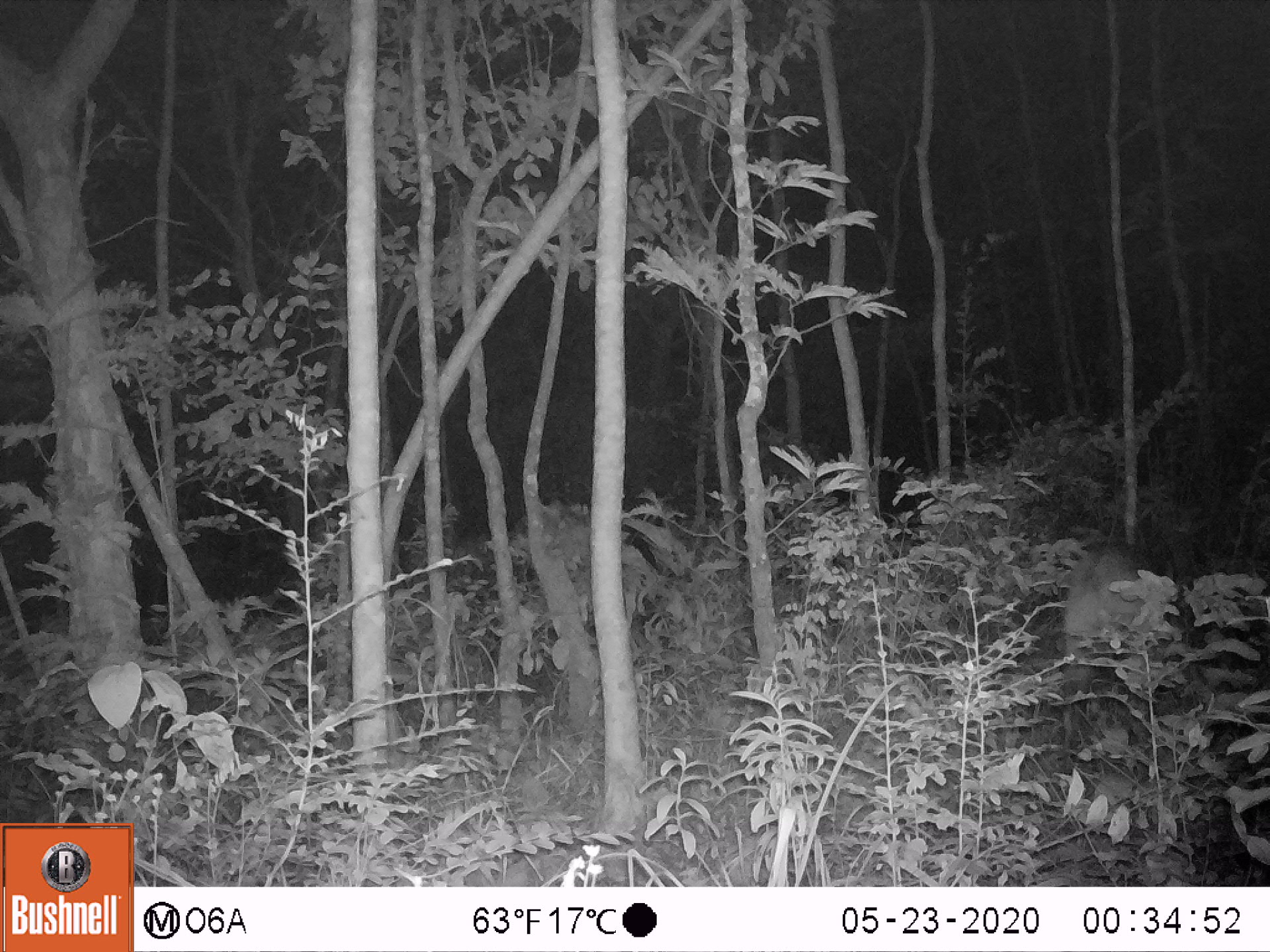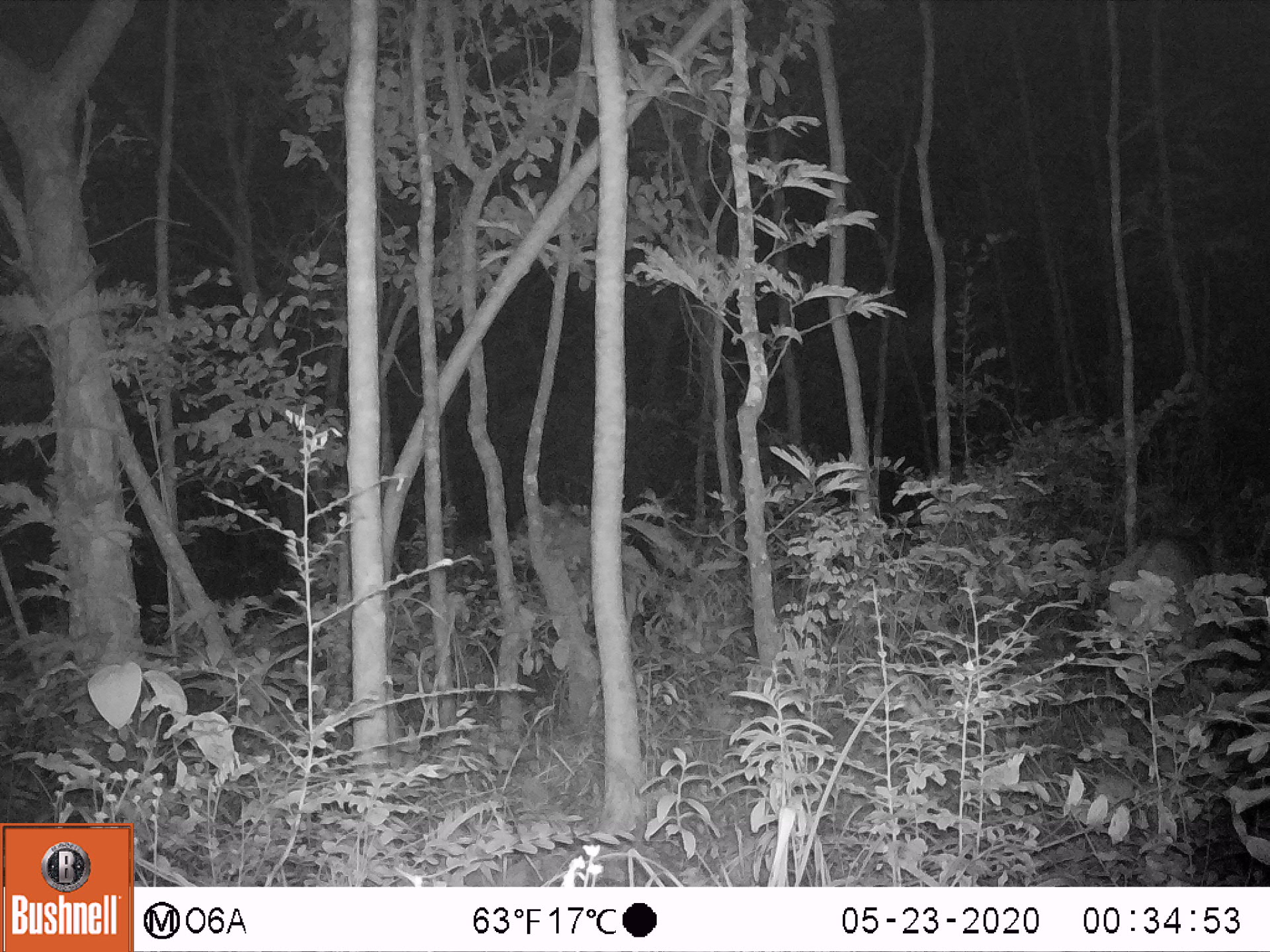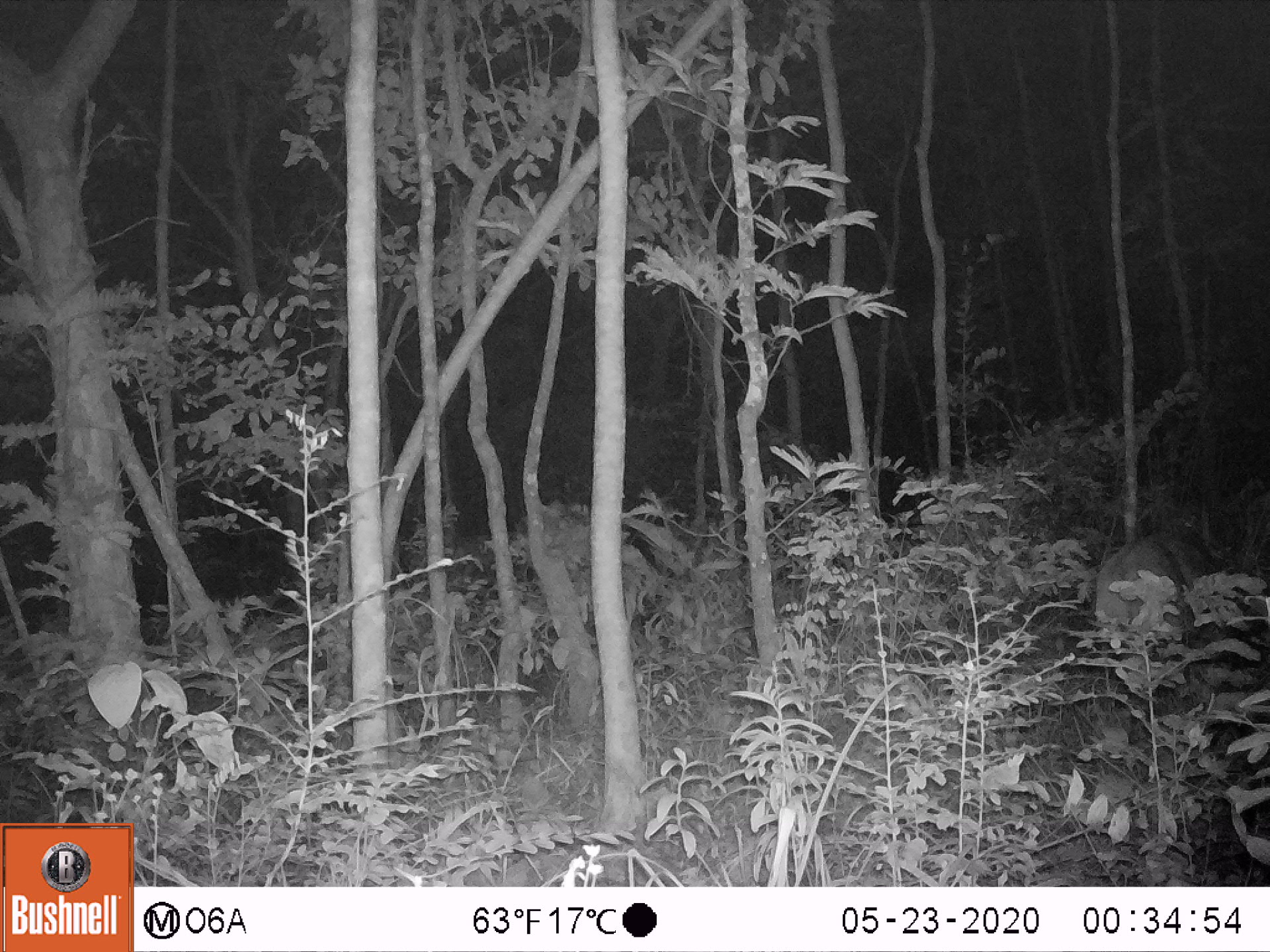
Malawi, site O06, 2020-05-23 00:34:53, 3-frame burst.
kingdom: Animalia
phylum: Chordata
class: Mammalia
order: Artiodactyla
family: Bovidae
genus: Tragelaphus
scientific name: Tragelaphus sylvaticus sylvaticus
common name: cape bushbuck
Cape bushbuck (Tragelaphus sylvaticus sylvaticus), count 1.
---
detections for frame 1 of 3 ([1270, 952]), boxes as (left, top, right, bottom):
cape bushbuck: (1050, 537, 1174, 730)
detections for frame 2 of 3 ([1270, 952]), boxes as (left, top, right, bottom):
cape bushbuck: (1102, 517, 1236, 713)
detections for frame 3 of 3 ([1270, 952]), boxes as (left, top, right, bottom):
cape bushbuck: (1083, 492, 1250, 702)